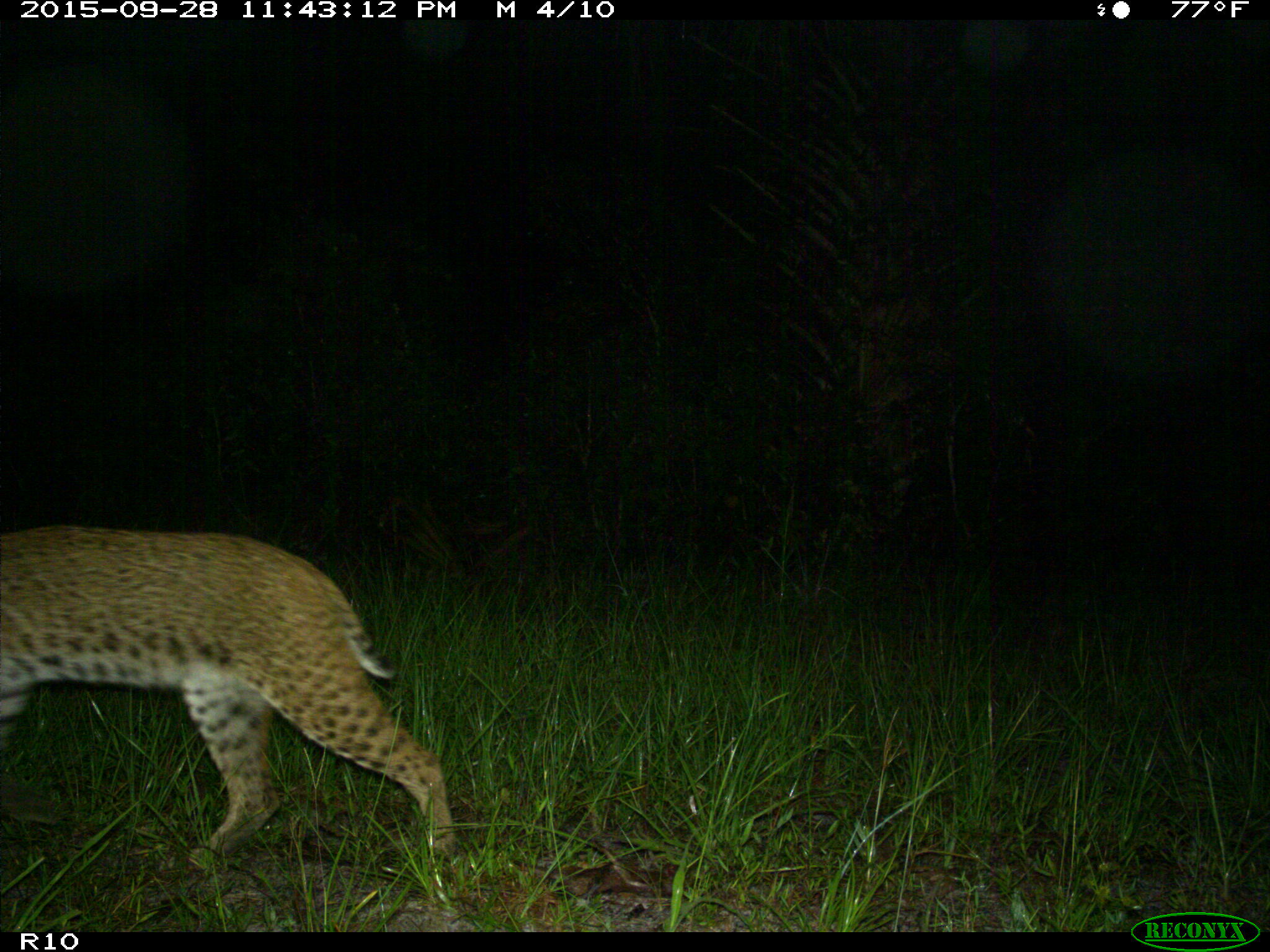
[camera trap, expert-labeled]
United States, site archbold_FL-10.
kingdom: Animalia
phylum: Chordata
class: Mammalia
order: Carnivora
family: Felidae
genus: Lynx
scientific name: Lynx rufus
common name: bobcat